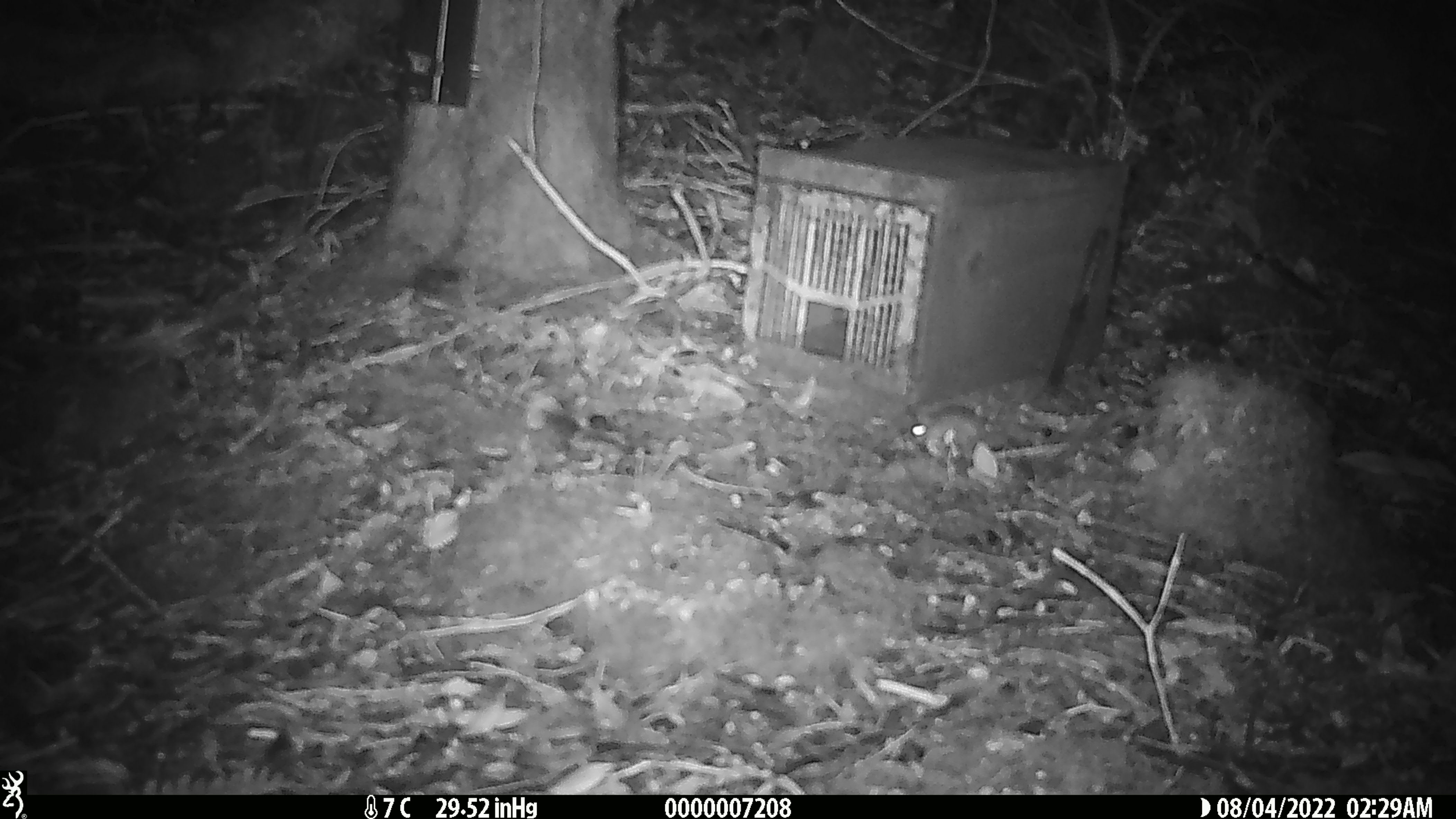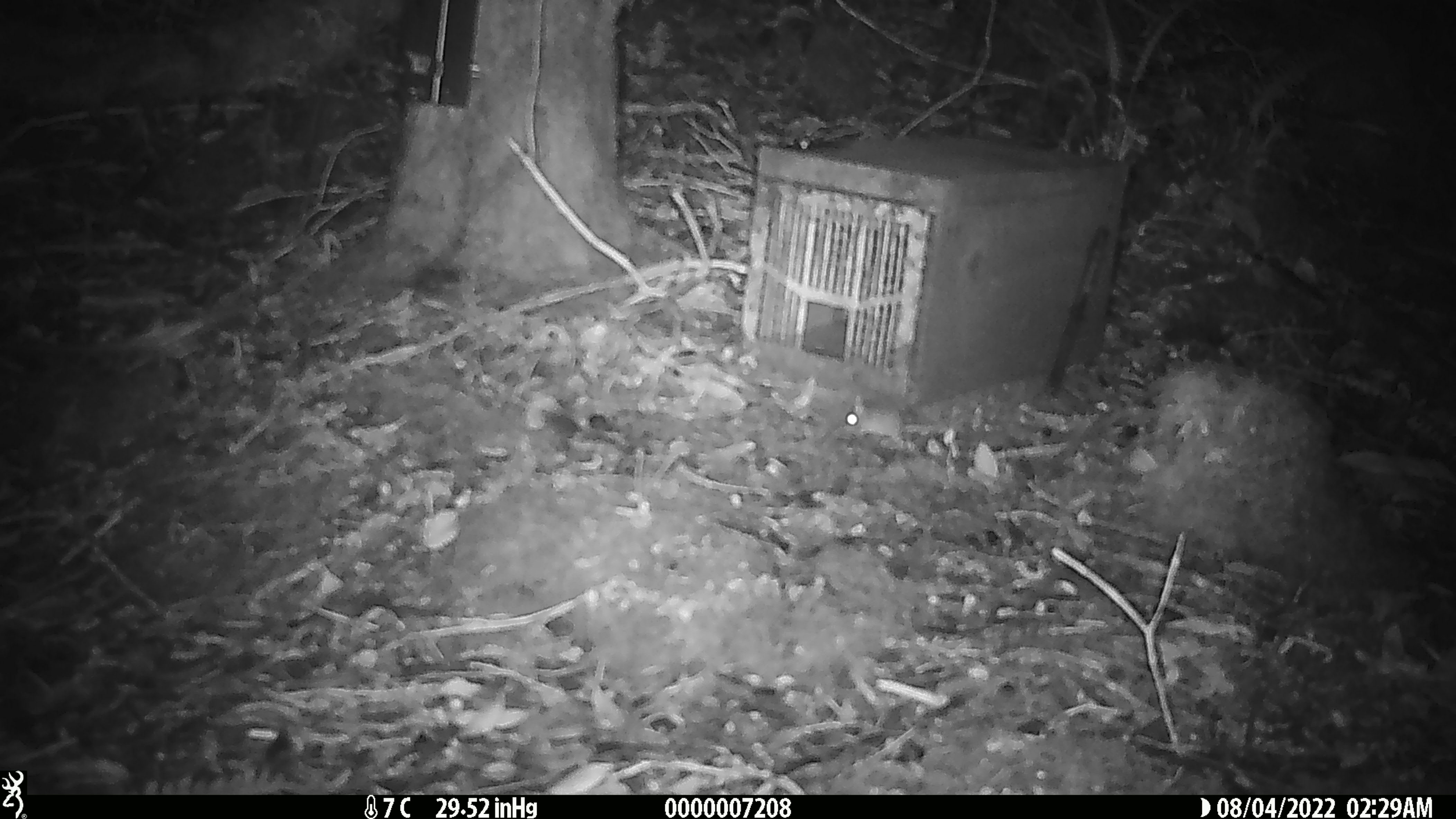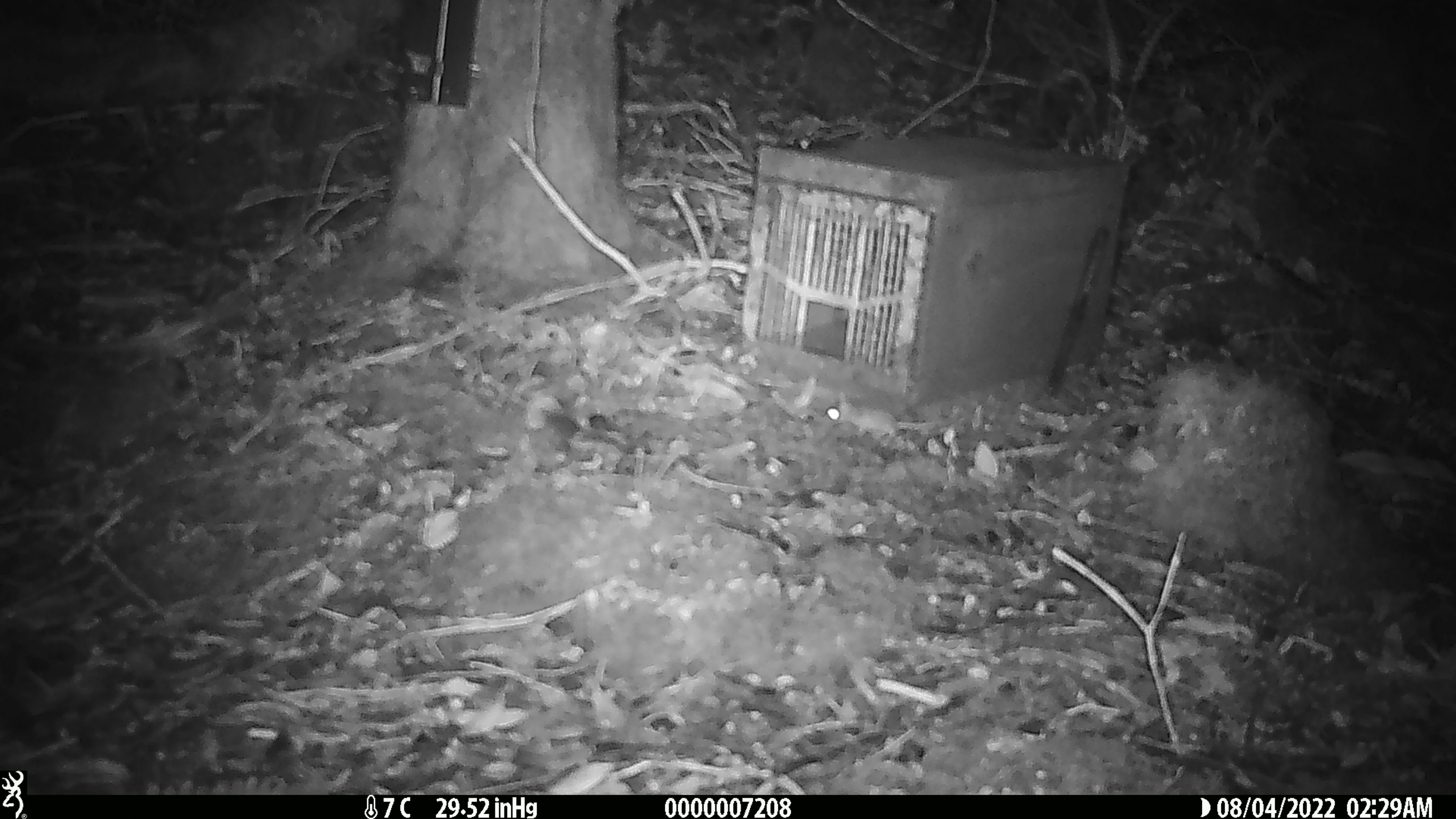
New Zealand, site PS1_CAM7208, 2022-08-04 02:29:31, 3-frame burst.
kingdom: Animalia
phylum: Chordata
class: Mammalia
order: Rodentia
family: Muridae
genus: Mus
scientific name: Mus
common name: mouse